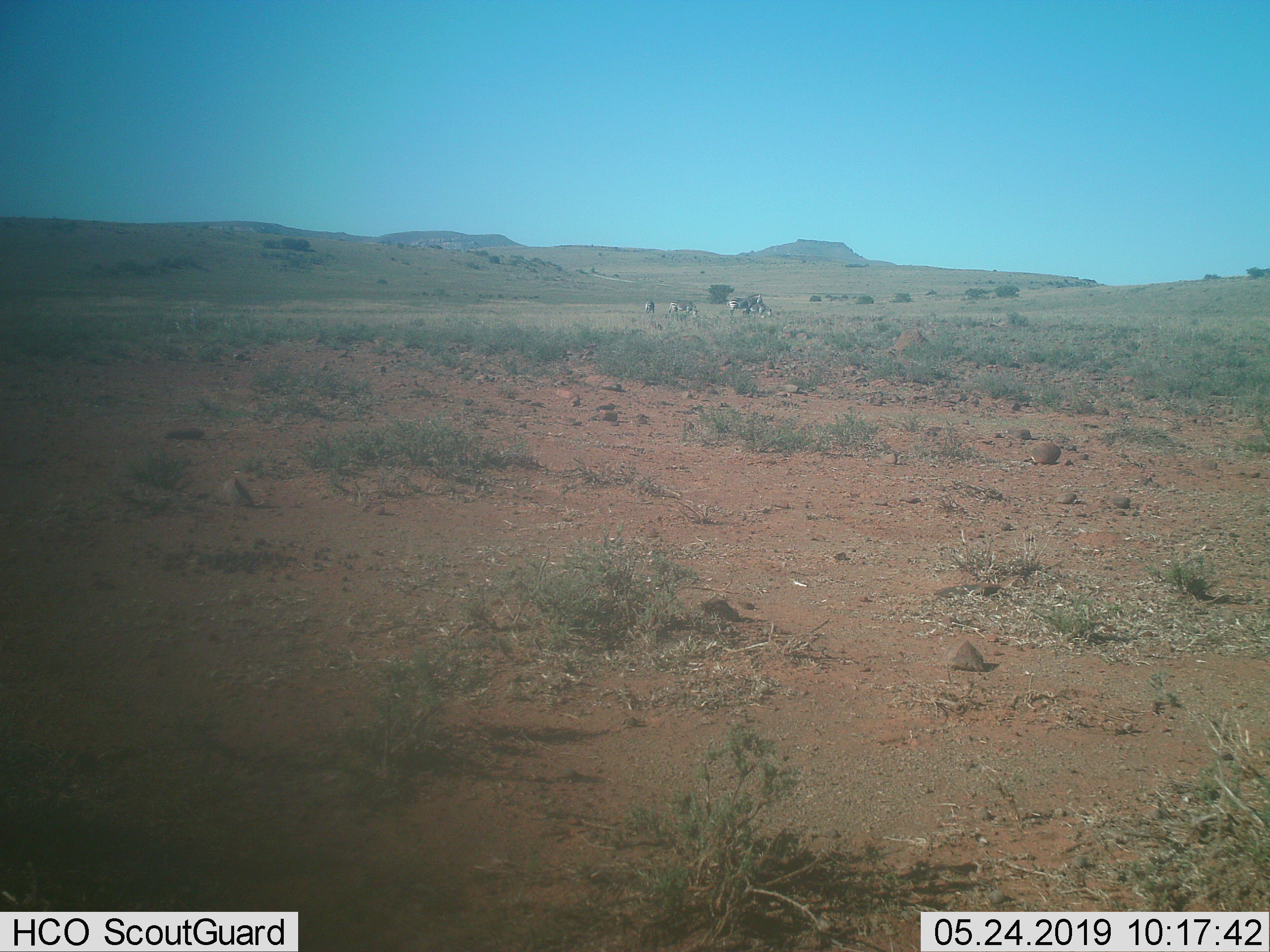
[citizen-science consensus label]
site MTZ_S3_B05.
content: unidentified animal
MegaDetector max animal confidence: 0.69